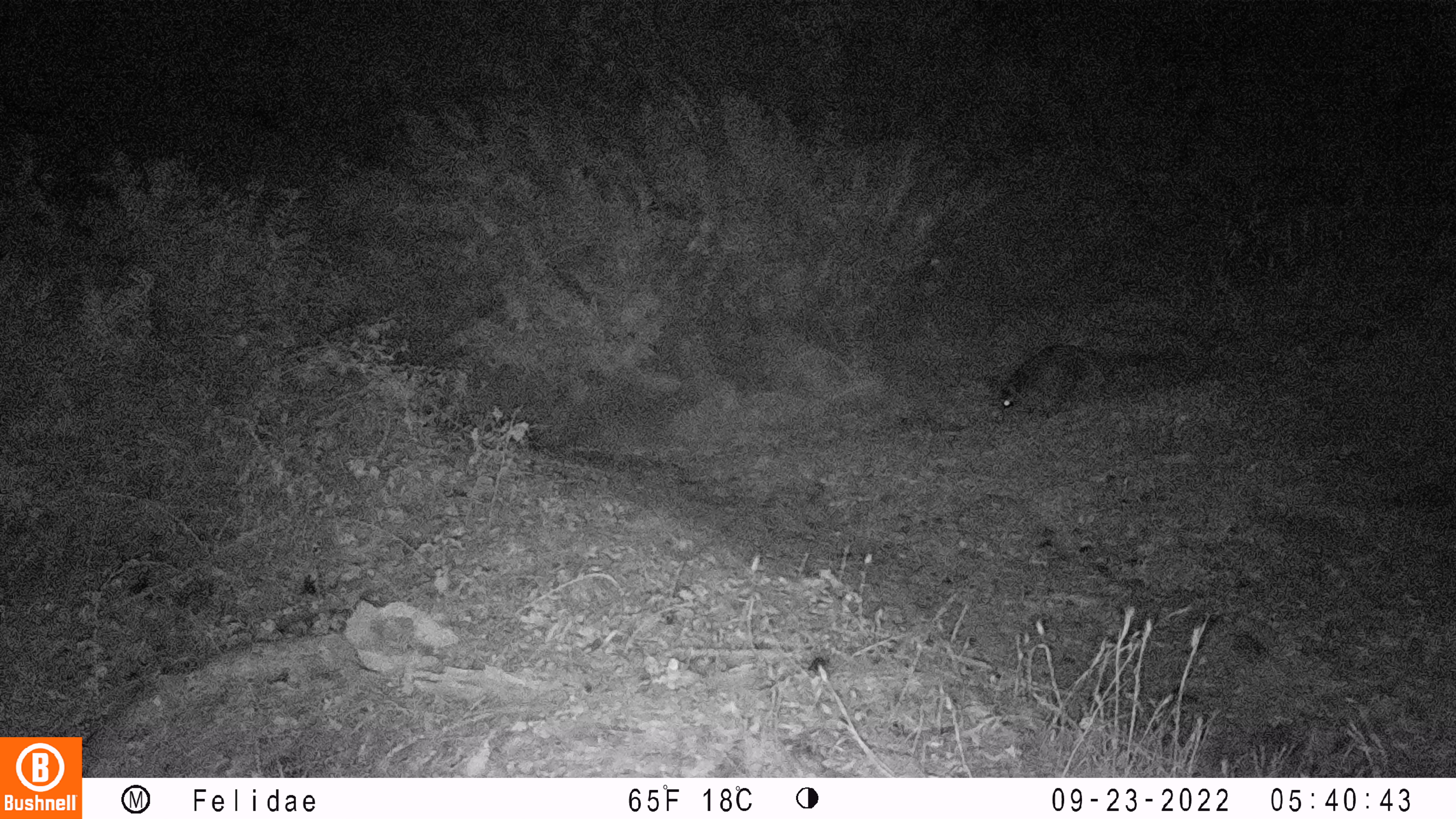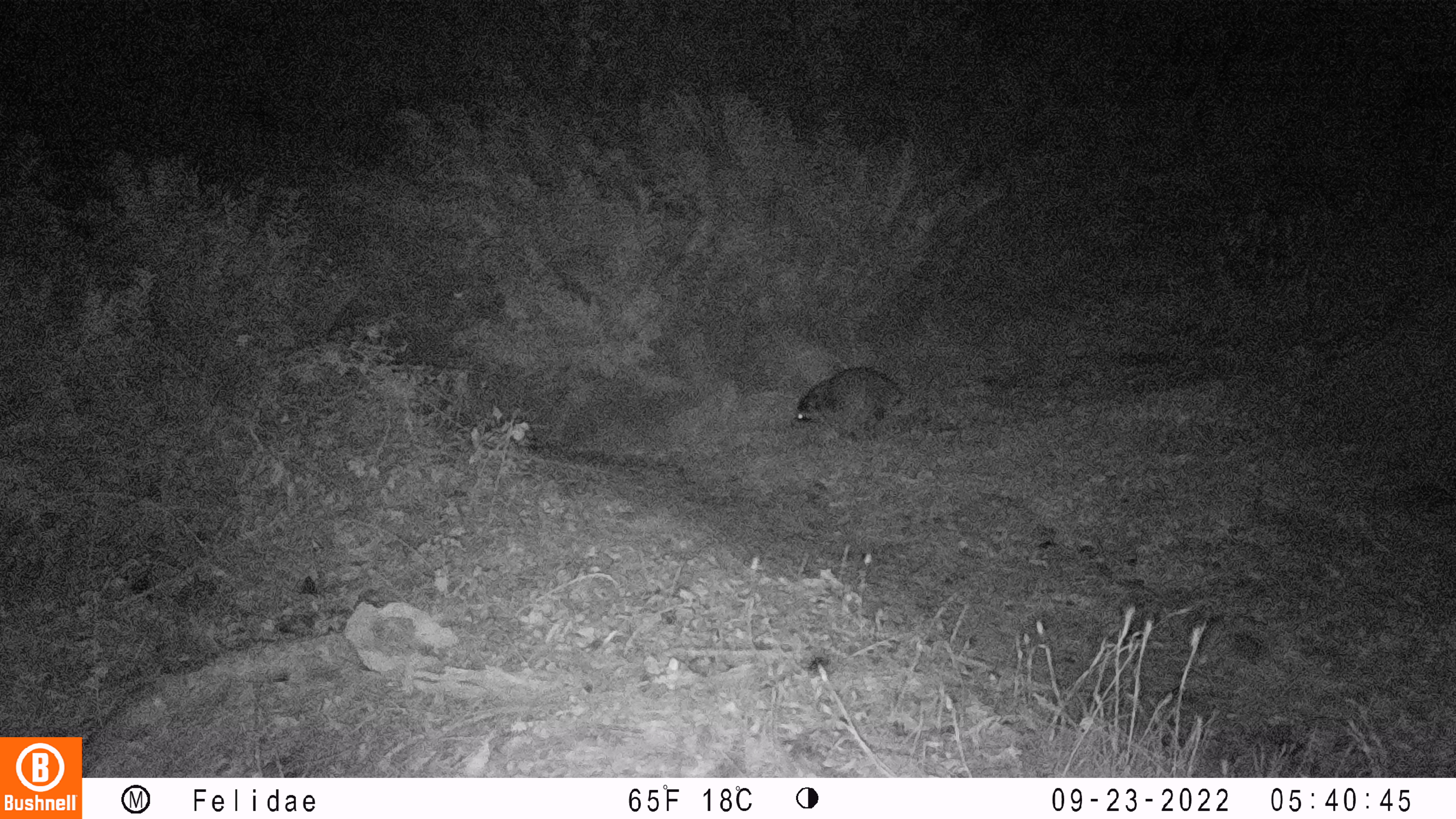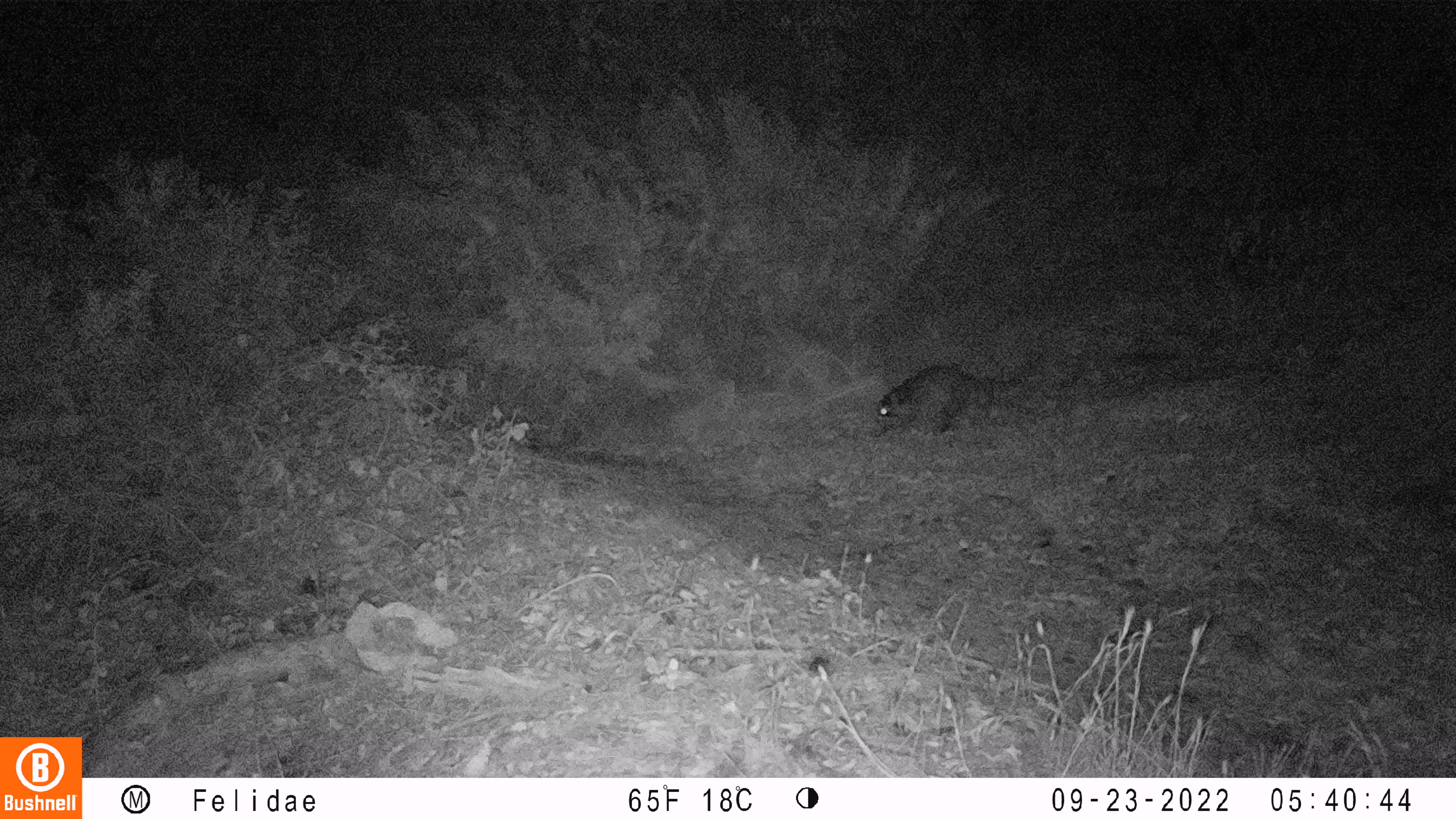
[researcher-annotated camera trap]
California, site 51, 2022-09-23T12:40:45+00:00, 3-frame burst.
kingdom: Animalia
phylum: Chordata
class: Mammalia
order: Carnivora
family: Procyonidae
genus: Procyon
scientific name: Procyon lotor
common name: raccoon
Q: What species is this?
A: Raccoon (Procyon lotor).